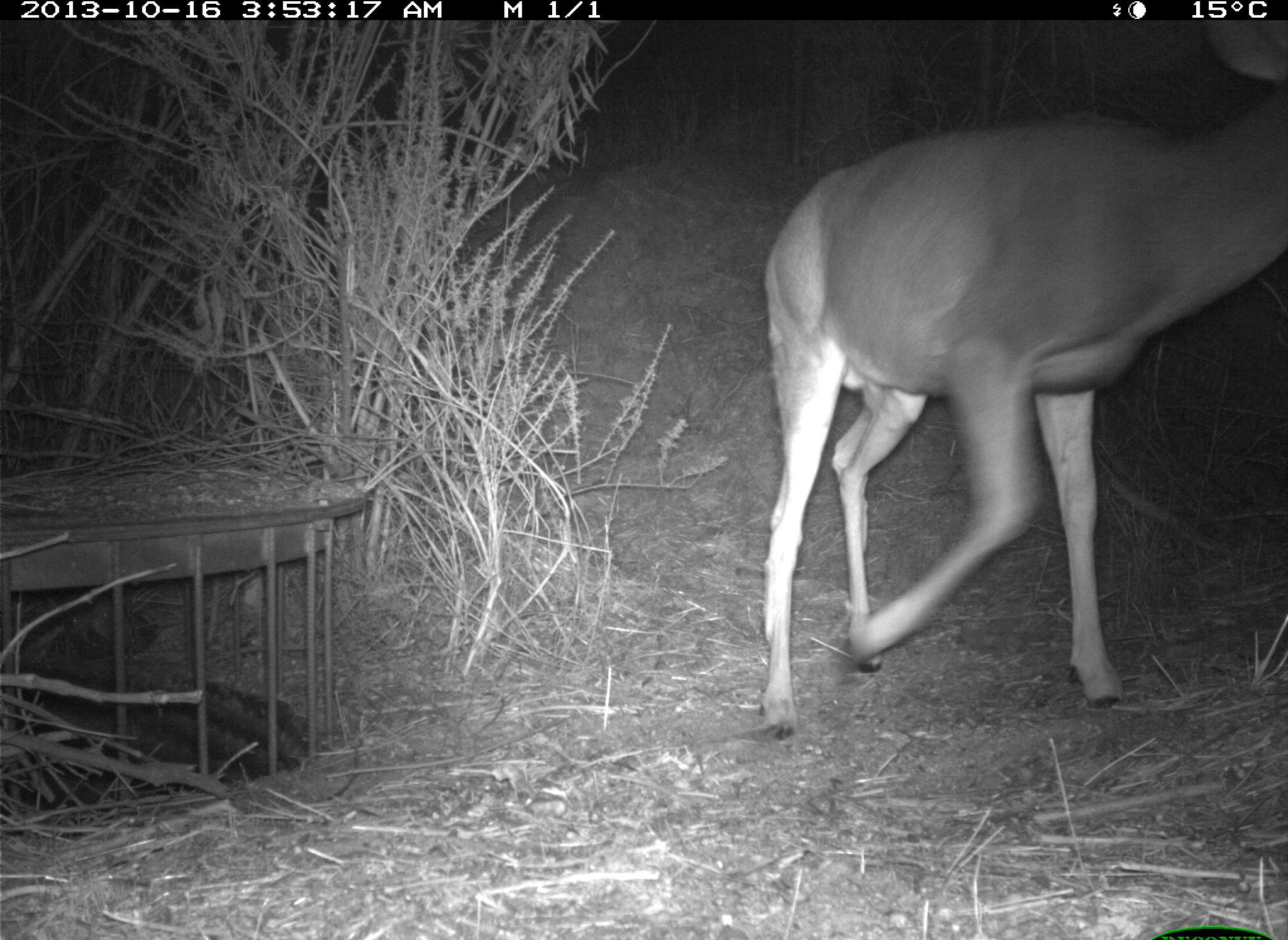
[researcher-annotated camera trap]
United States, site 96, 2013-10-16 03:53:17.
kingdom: Animalia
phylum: Chordata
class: Mammalia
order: Artiodactyla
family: Cervidae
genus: Odocoileus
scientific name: Odocoileus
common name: deer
Deer (Odocoileus).